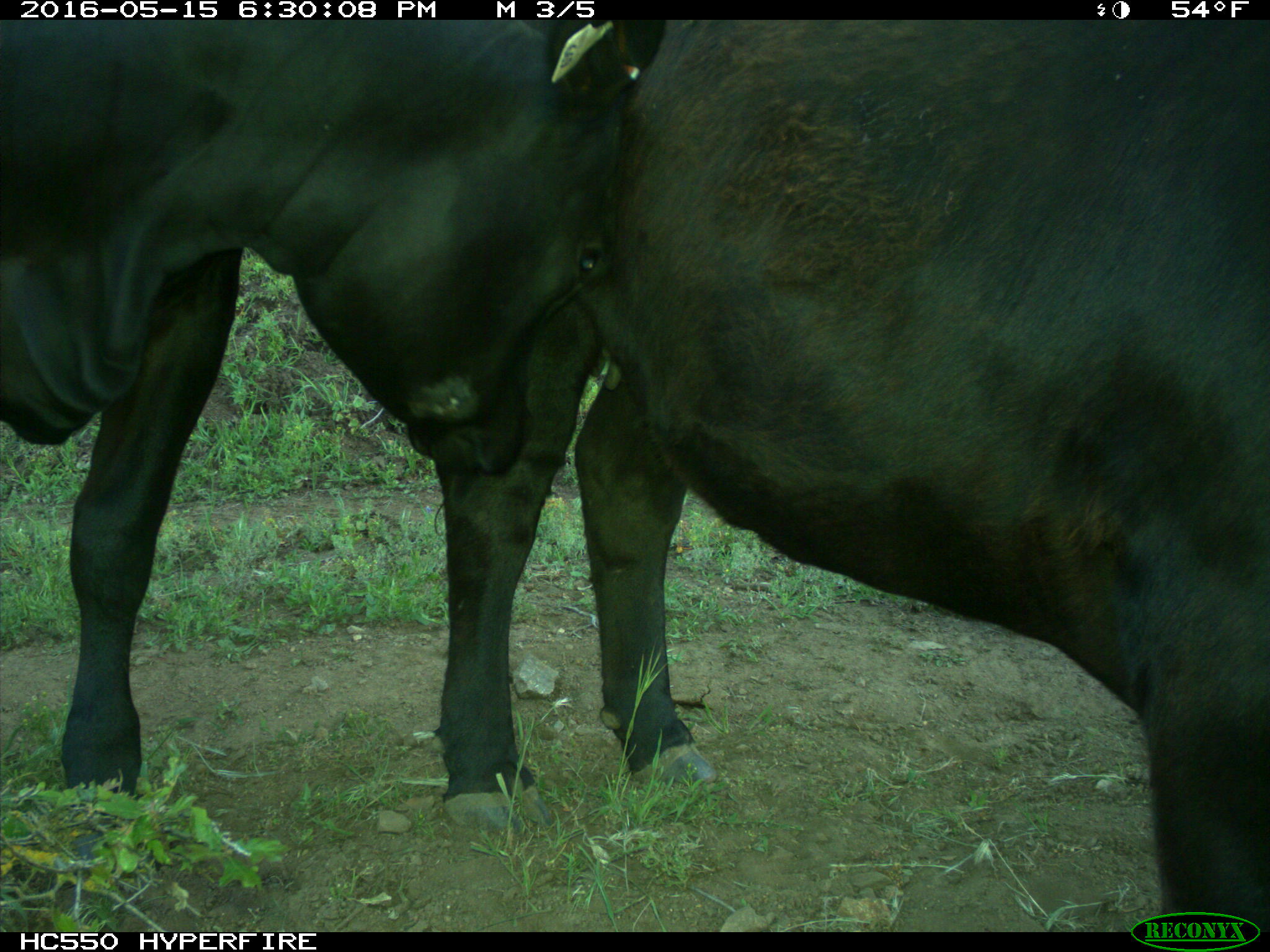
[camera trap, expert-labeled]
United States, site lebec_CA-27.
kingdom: Animalia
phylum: Chordata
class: Mammalia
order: Artiodactyla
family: Bovidae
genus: Bos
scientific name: Bos taurus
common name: domestic cow